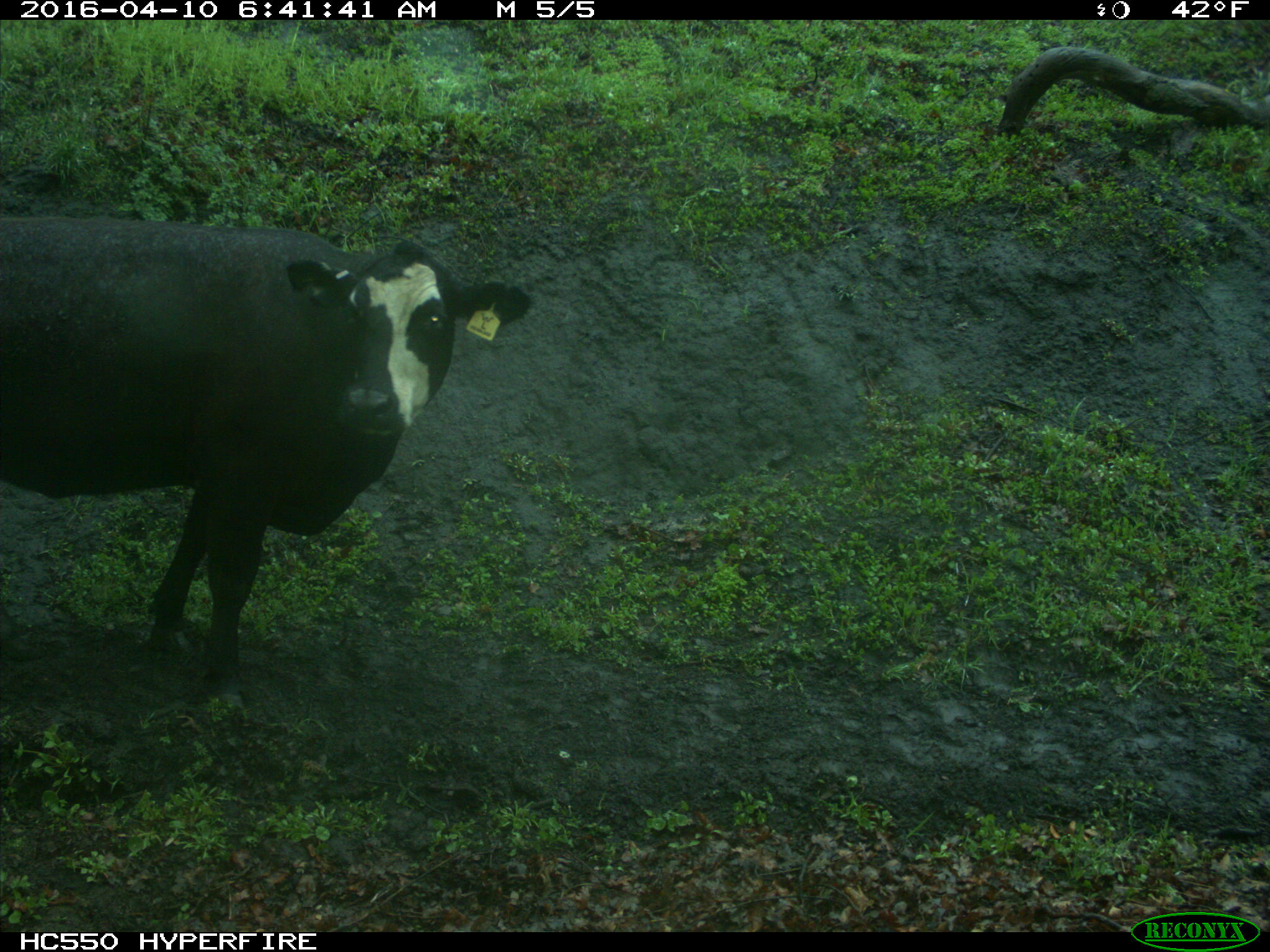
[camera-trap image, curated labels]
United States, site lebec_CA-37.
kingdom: Animalia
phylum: Chordata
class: Mammalia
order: Artiodactyla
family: Bovidae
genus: Bos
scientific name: Bos taurus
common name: domestic cow